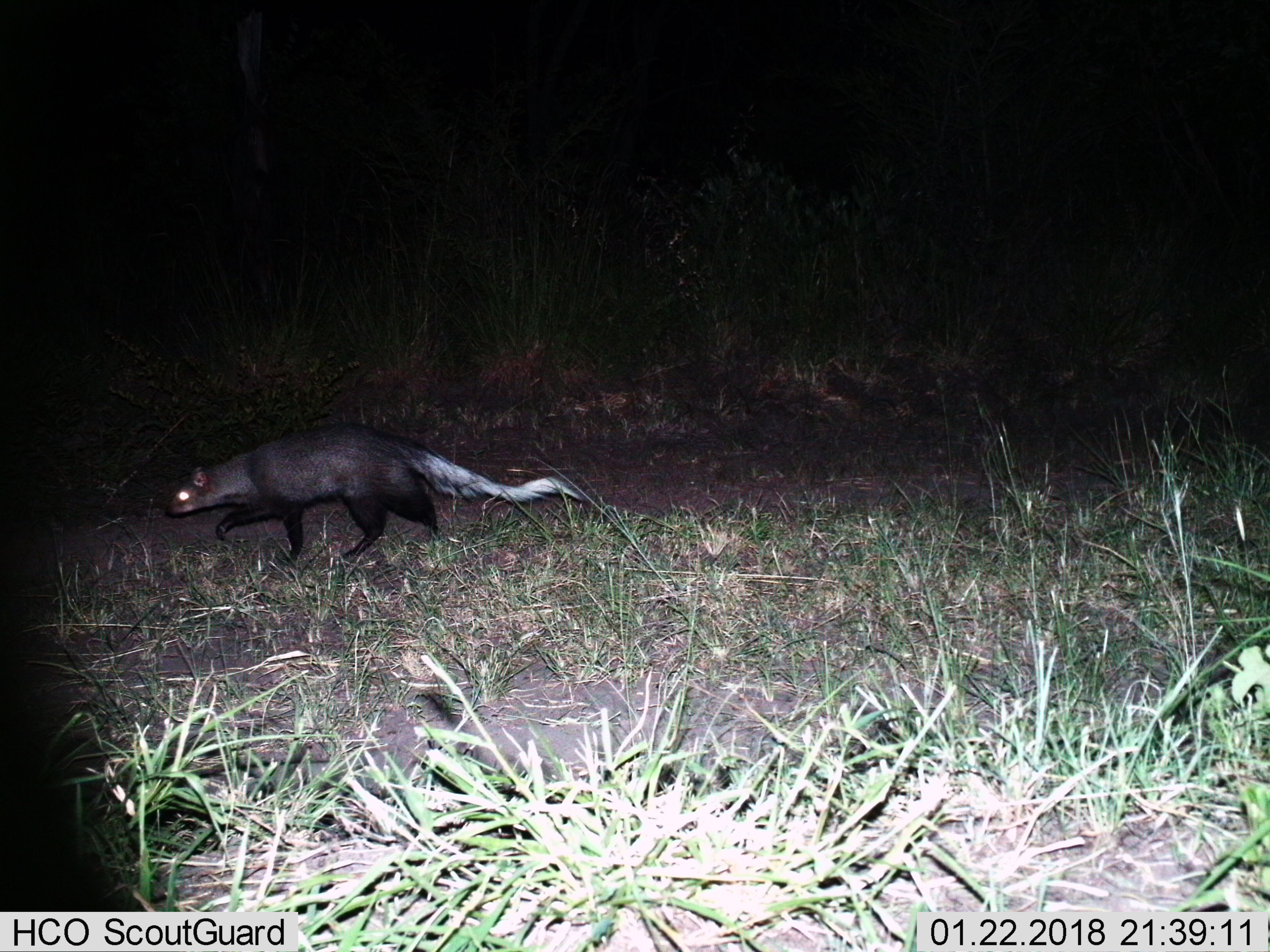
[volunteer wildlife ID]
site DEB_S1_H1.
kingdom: Animalia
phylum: Chordata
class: Mammalia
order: Carnivora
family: Herpestidae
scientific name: Herpestidae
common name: mongoose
Mongoose (Herpestidae), count 1. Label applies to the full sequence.